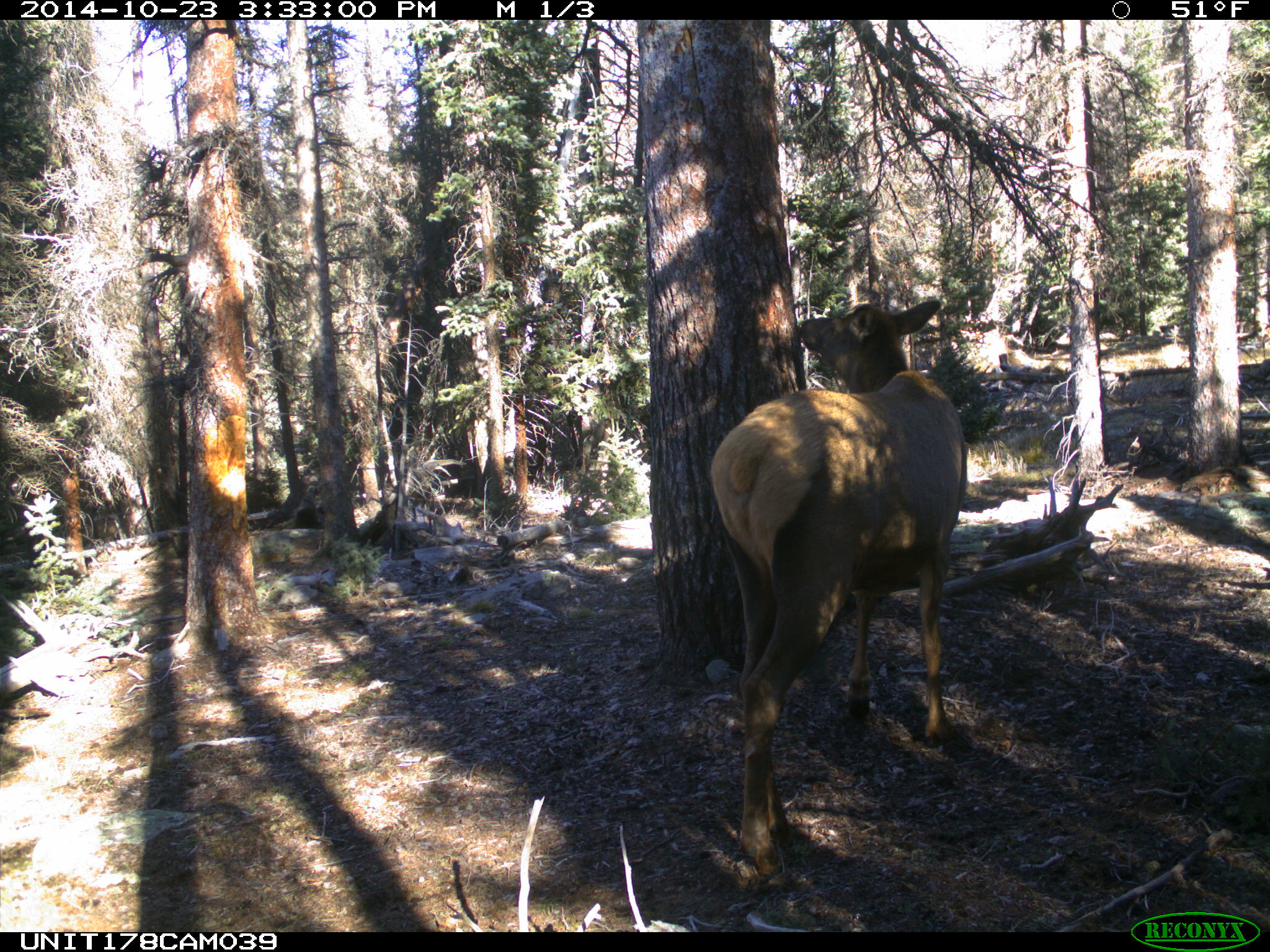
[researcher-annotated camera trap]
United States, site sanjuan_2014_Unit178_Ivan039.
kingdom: Animalia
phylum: Chordata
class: Mammalia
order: Artiodactyla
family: Cervidae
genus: Cervus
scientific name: Cervus elaphus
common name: red deer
Cervus elaphus (red deer).